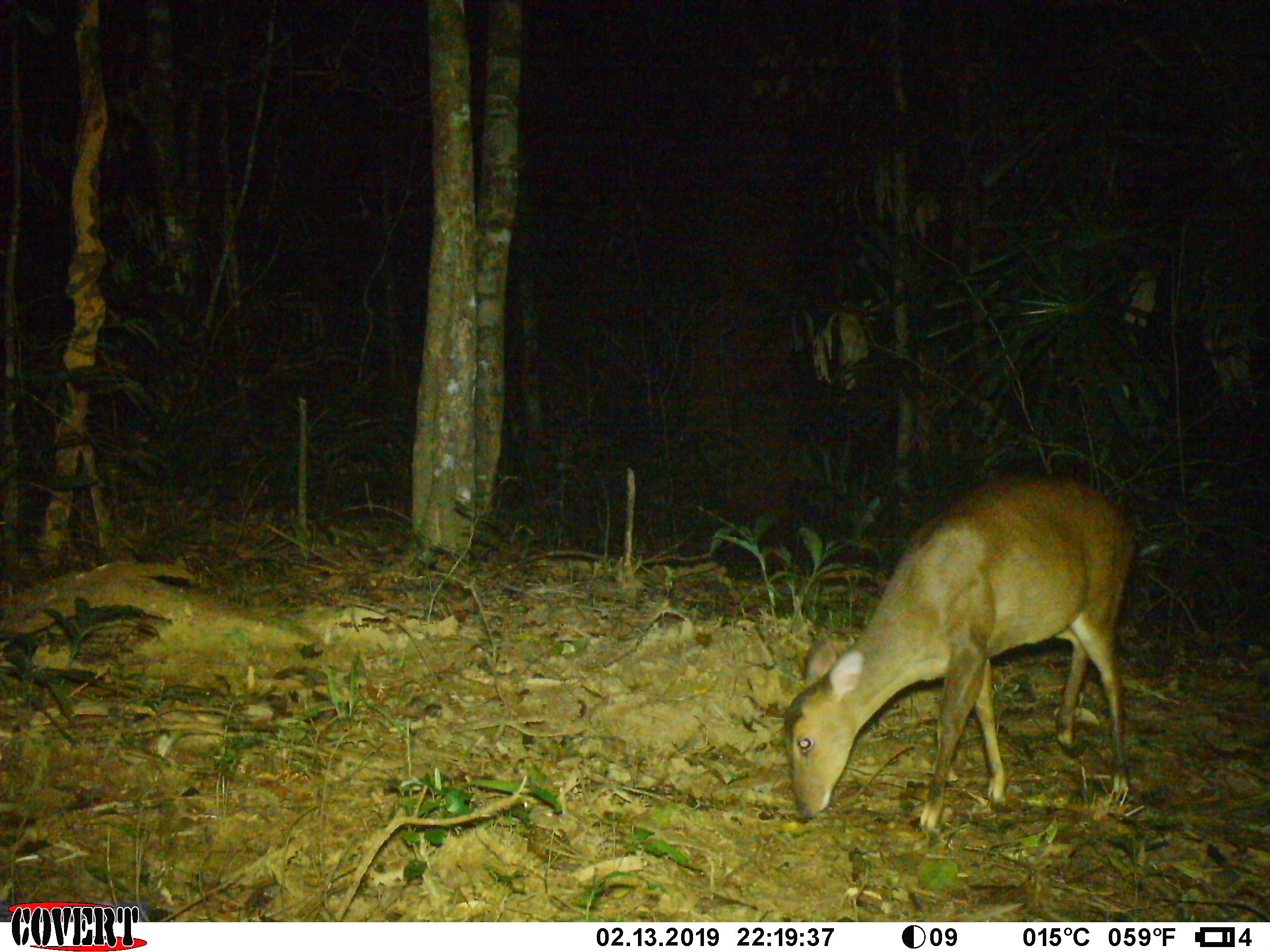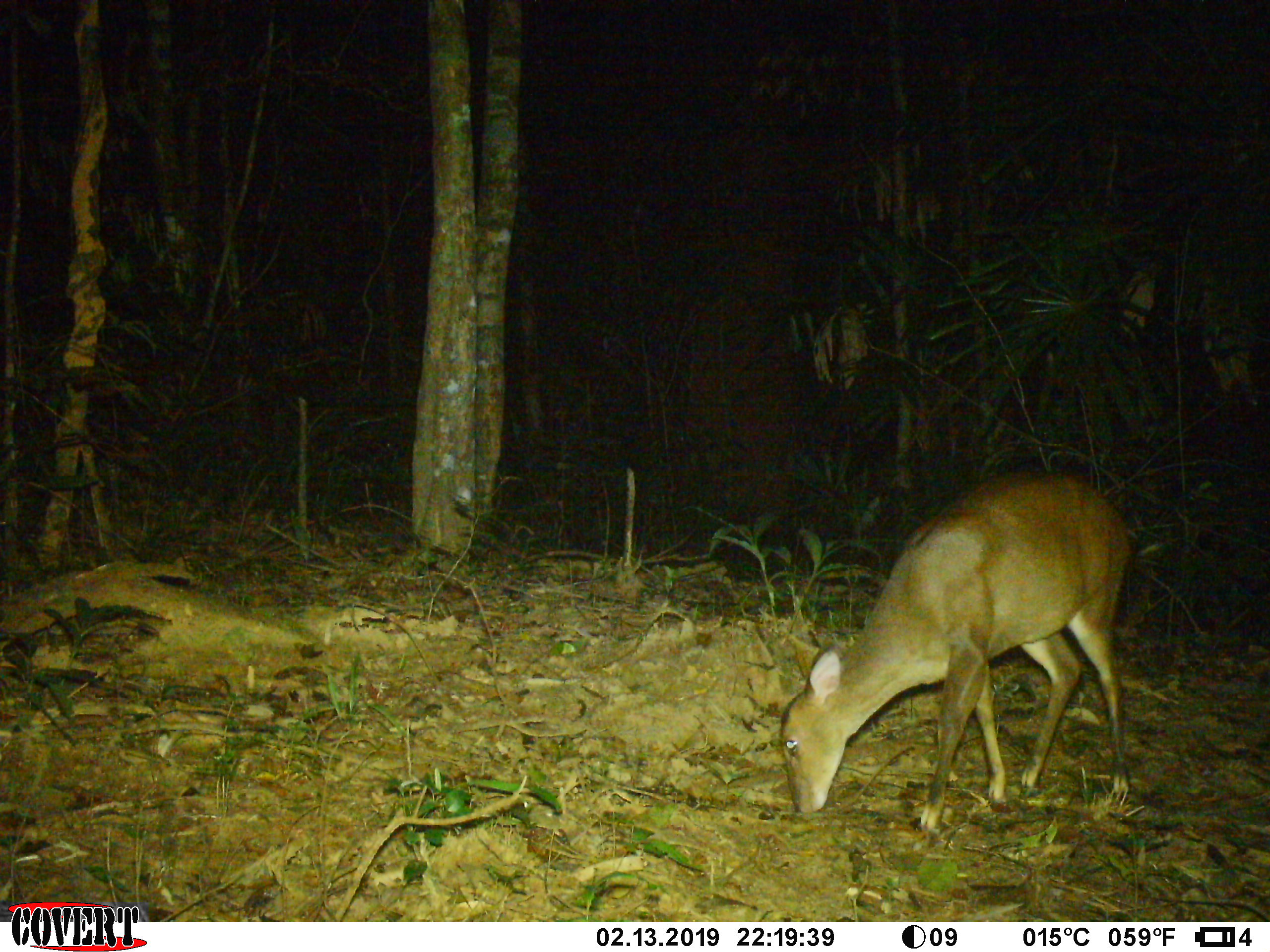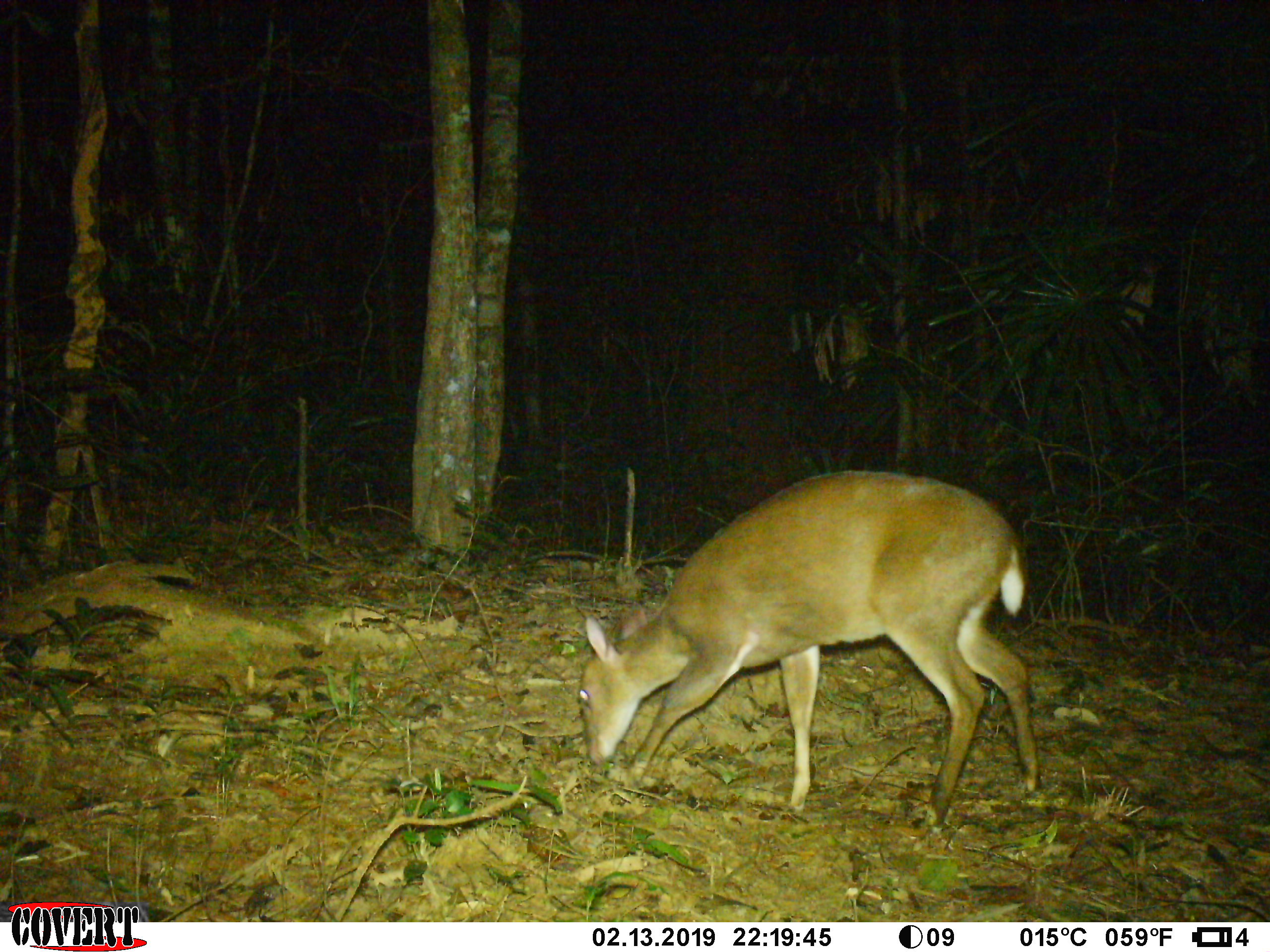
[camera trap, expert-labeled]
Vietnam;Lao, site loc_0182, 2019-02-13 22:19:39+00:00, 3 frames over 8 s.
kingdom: Animalia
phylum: Chordata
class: Mammalia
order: Artiodactyla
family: Cervidae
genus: Muntiacus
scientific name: Muntiacus vuquangensis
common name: large-antlered muntjac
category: large antlered muntjac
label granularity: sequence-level